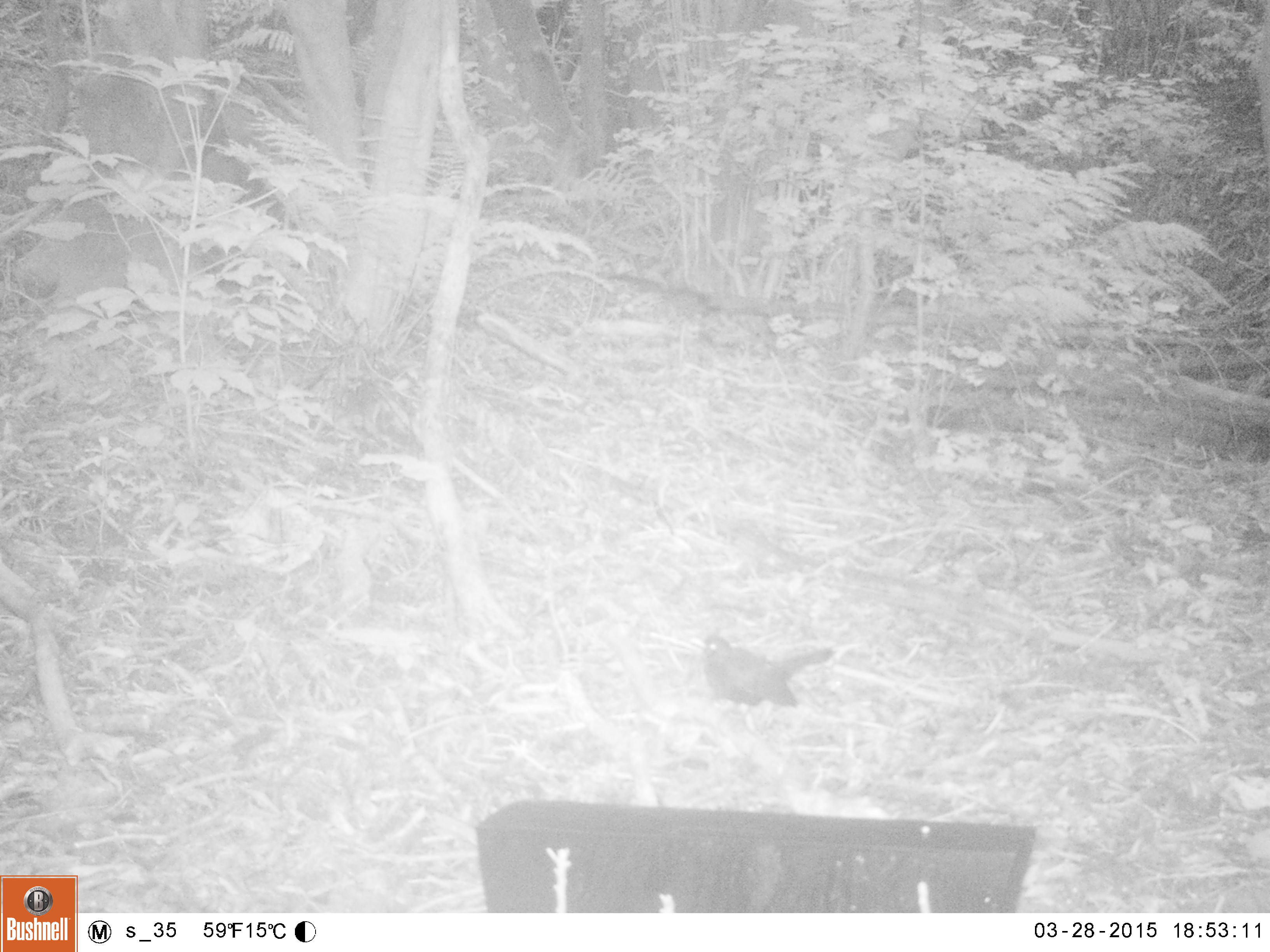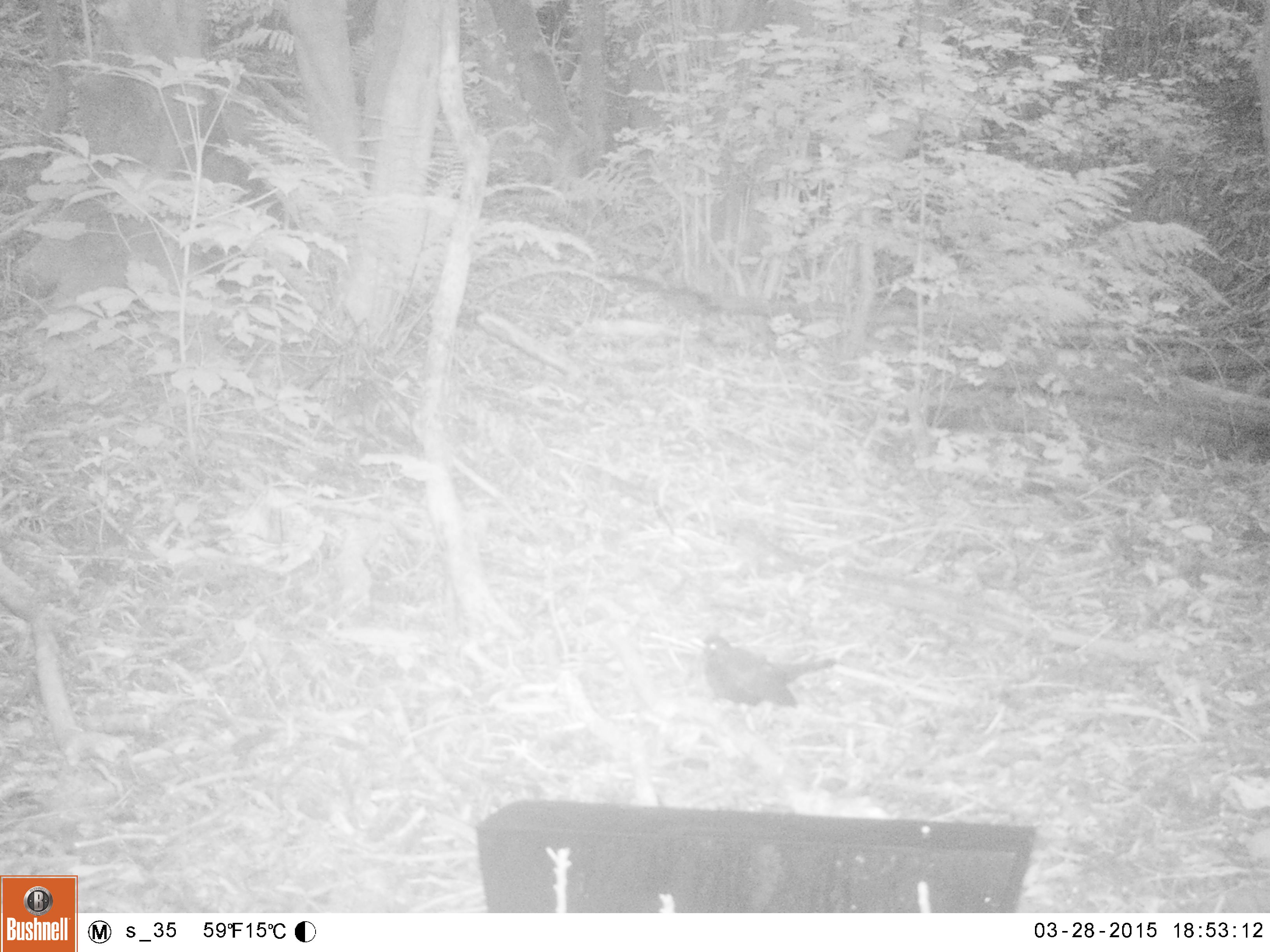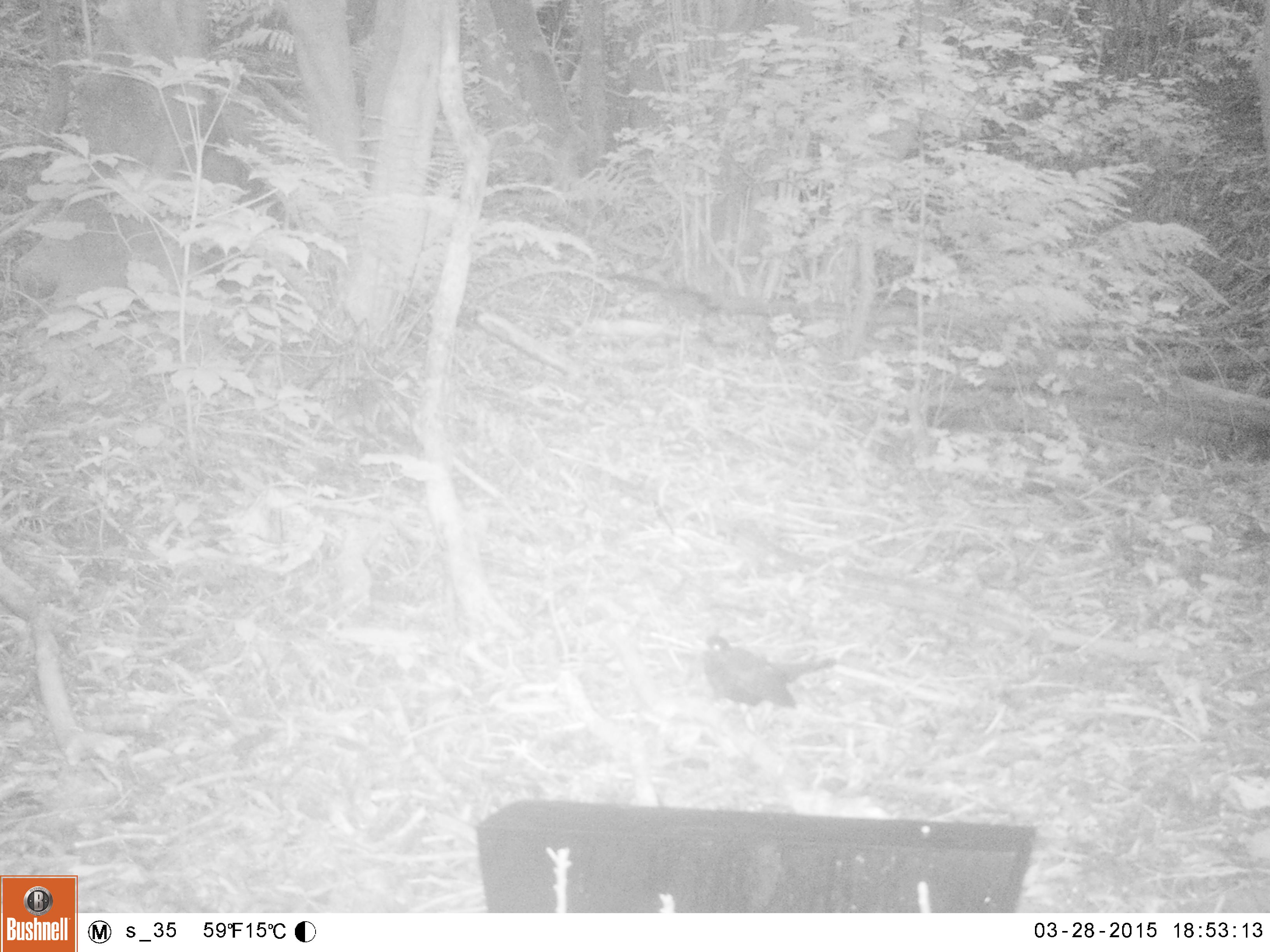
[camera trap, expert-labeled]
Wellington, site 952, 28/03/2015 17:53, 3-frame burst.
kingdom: Animalia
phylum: Chordata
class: Aves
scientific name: Aves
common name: bird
Bird (Aves).